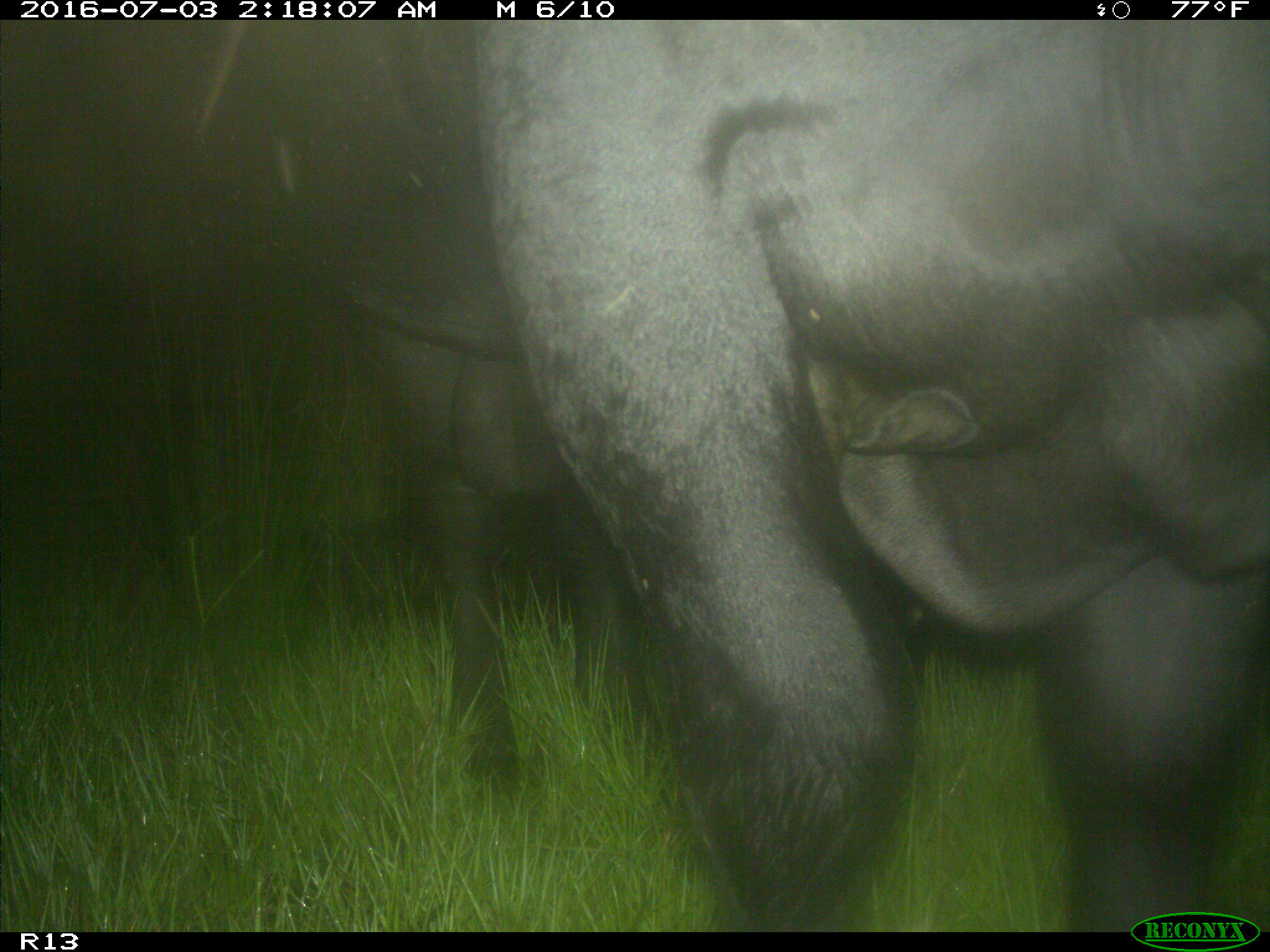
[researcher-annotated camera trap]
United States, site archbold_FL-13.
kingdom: Animalia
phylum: Chordata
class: Mammalia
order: Artiodactyla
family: Bovidae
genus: Bos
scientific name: Bos taurus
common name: domestic cow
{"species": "Bos taurus (domestic cow)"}